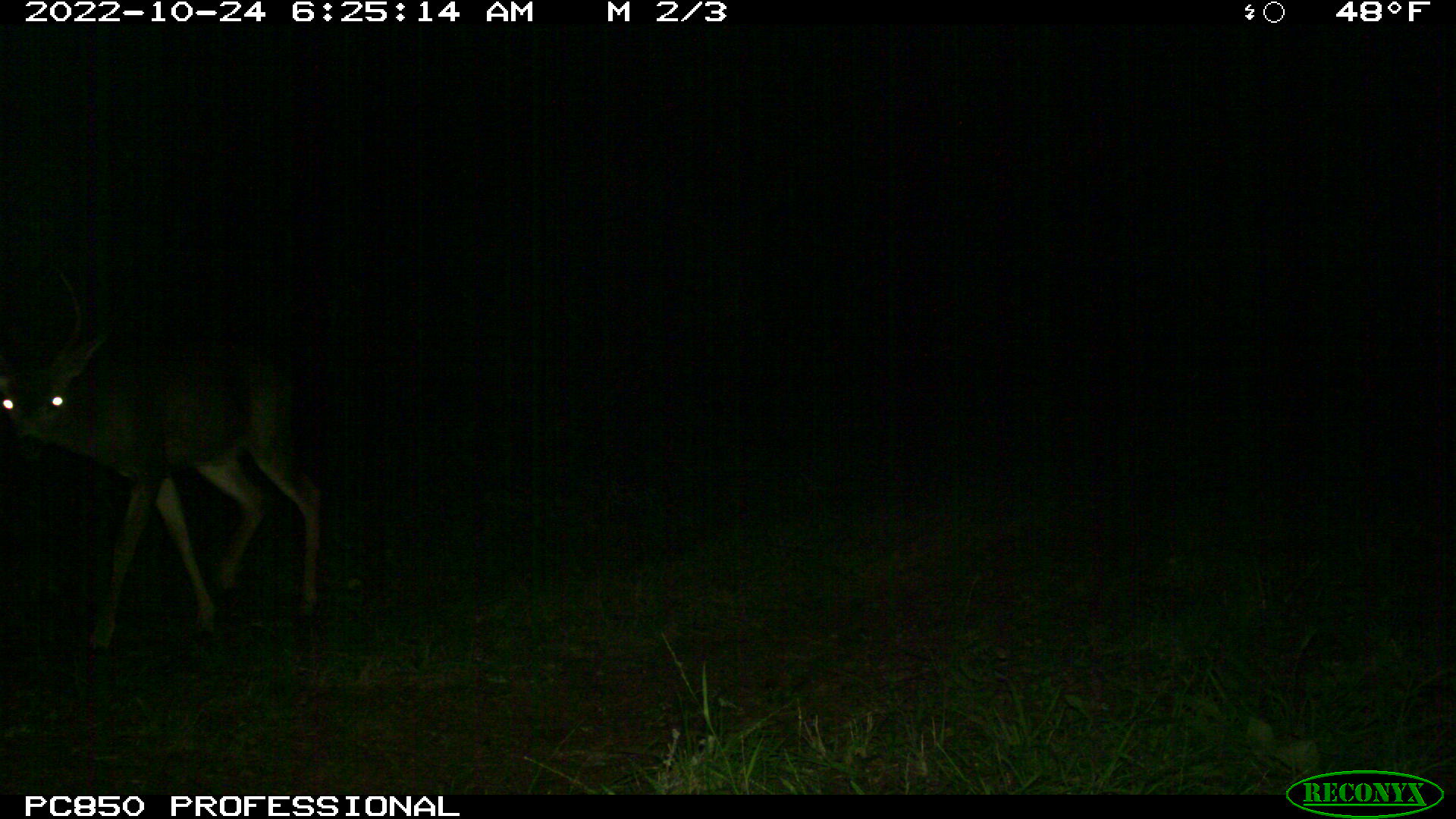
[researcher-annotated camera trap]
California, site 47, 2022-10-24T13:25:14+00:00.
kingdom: Animalia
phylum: Chordata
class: Mammalia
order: Artiodactyla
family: Cervidae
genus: Odocoileus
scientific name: Odocoileus hemionus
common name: mule deer